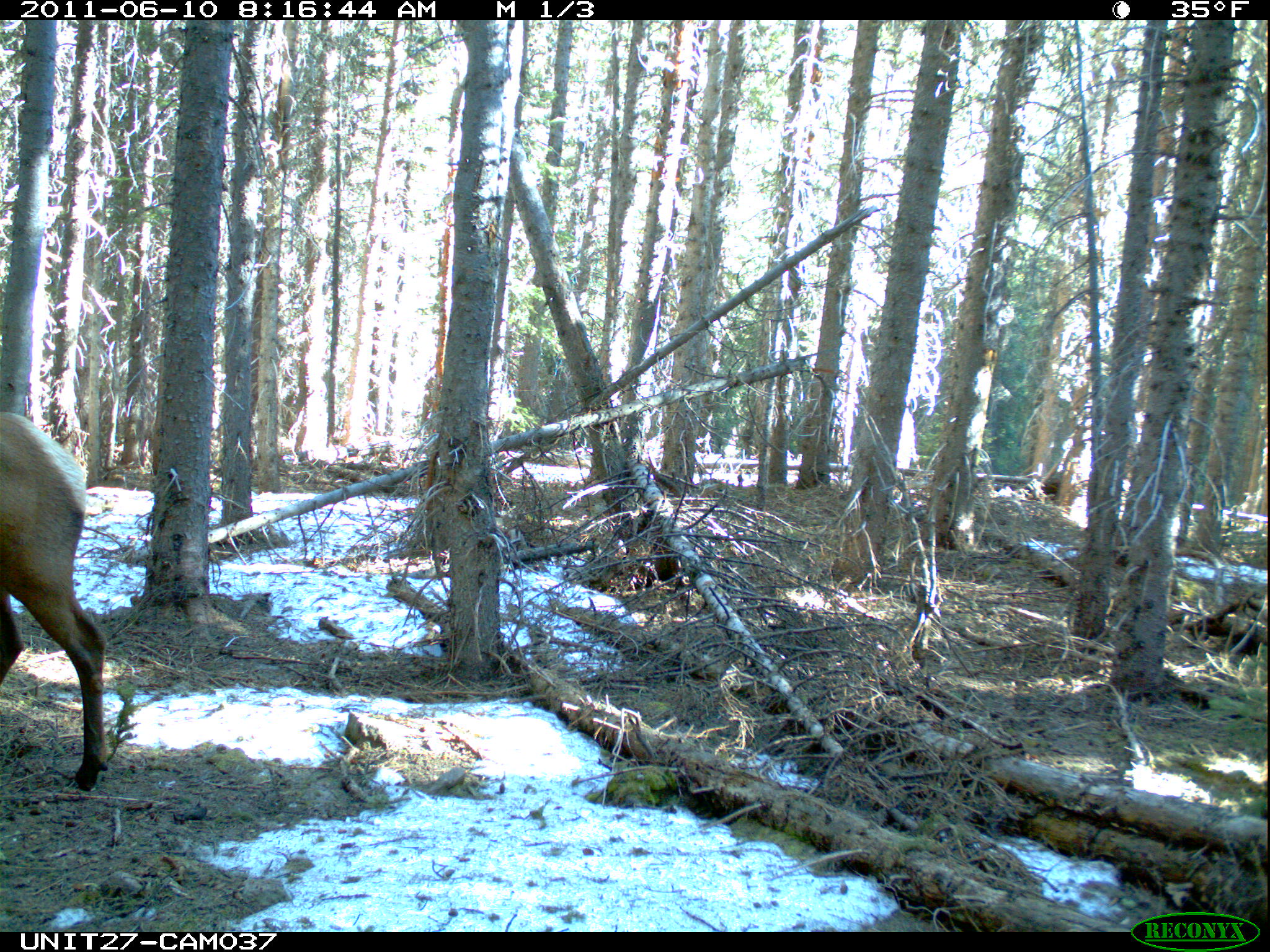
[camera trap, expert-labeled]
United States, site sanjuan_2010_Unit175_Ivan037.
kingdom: Animalia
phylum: Chordata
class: Mammalia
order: Artiodactyla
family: Cervidae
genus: Cervus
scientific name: Cervus elaphus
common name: red deer